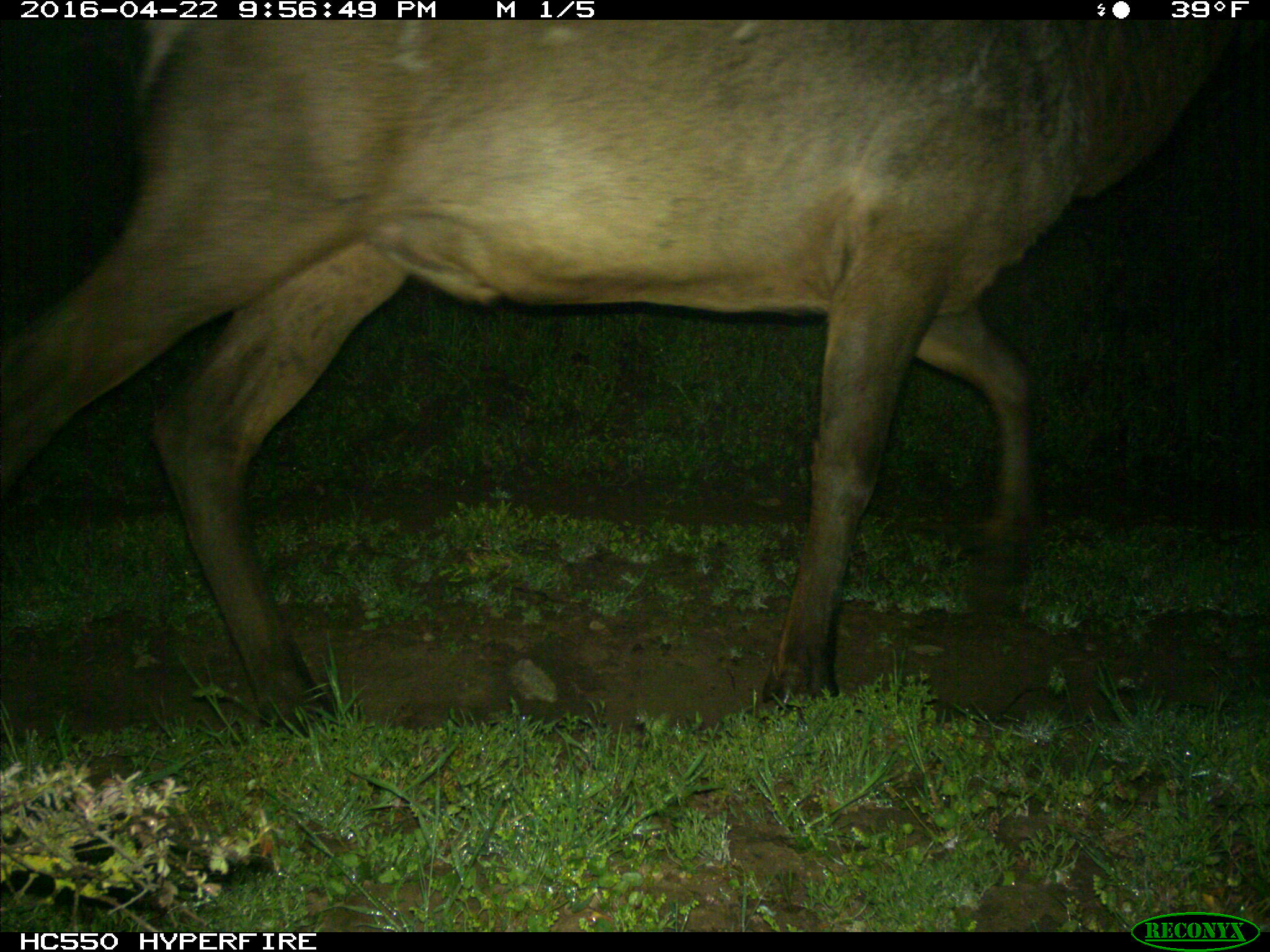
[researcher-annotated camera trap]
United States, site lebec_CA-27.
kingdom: Animalia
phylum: Chordata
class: Mammalia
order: Artiodactyla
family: Cervidae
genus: Cervus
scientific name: Cervus canadensis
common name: elk